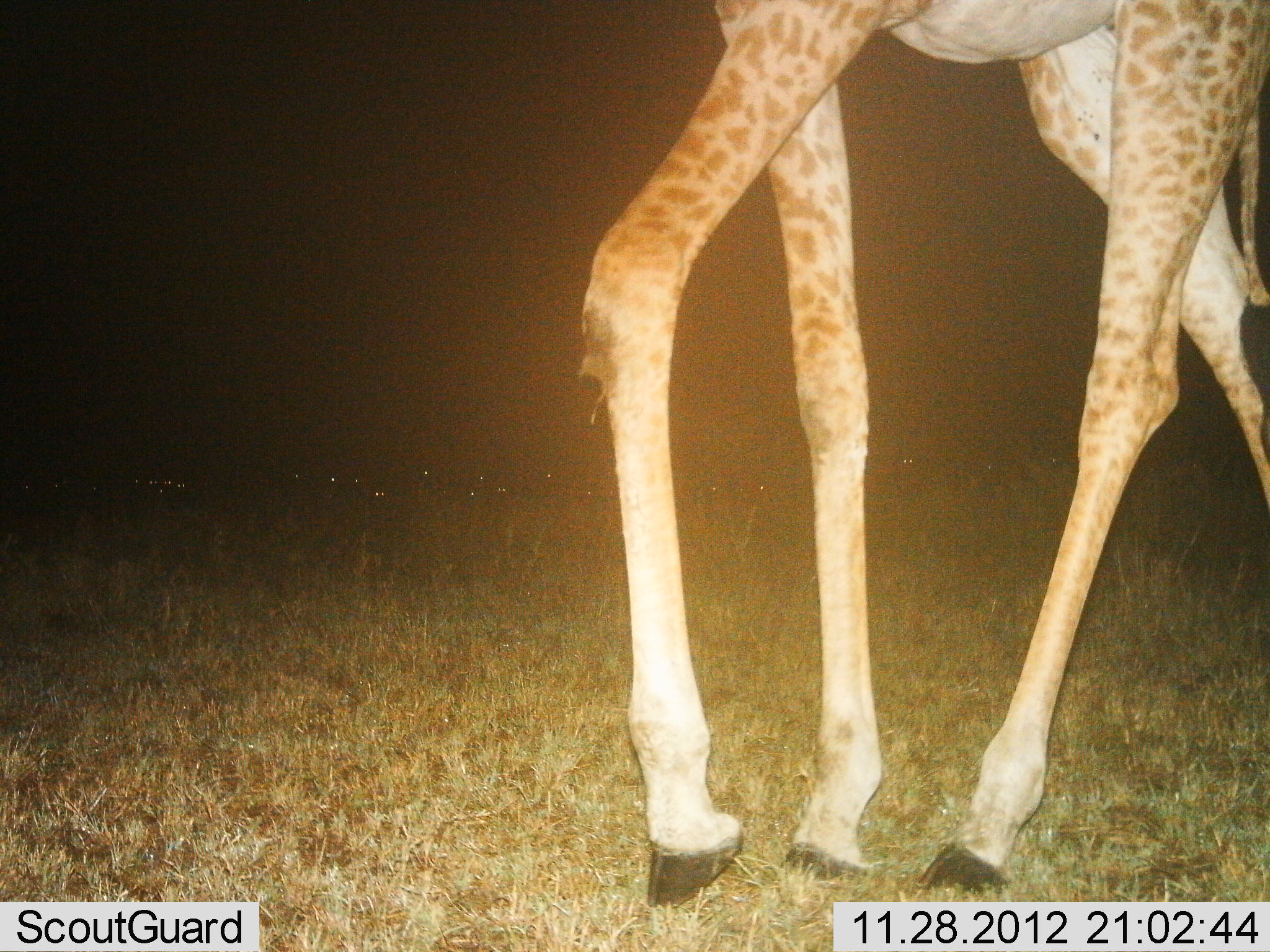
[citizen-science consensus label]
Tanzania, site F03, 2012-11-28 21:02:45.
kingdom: Animalia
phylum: Chordata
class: Mammalia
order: Artiodactyla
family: Giraffidae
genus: Giraffa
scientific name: Giraffa camelopardalis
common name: giraffe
Giraffe (Giraffa camelopardalis), count 1. Behavior (volunteer vote fractions): standing 21%, resting 0%, moving 79%, interacting 0%. Young present (vote fraction): 0%. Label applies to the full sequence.